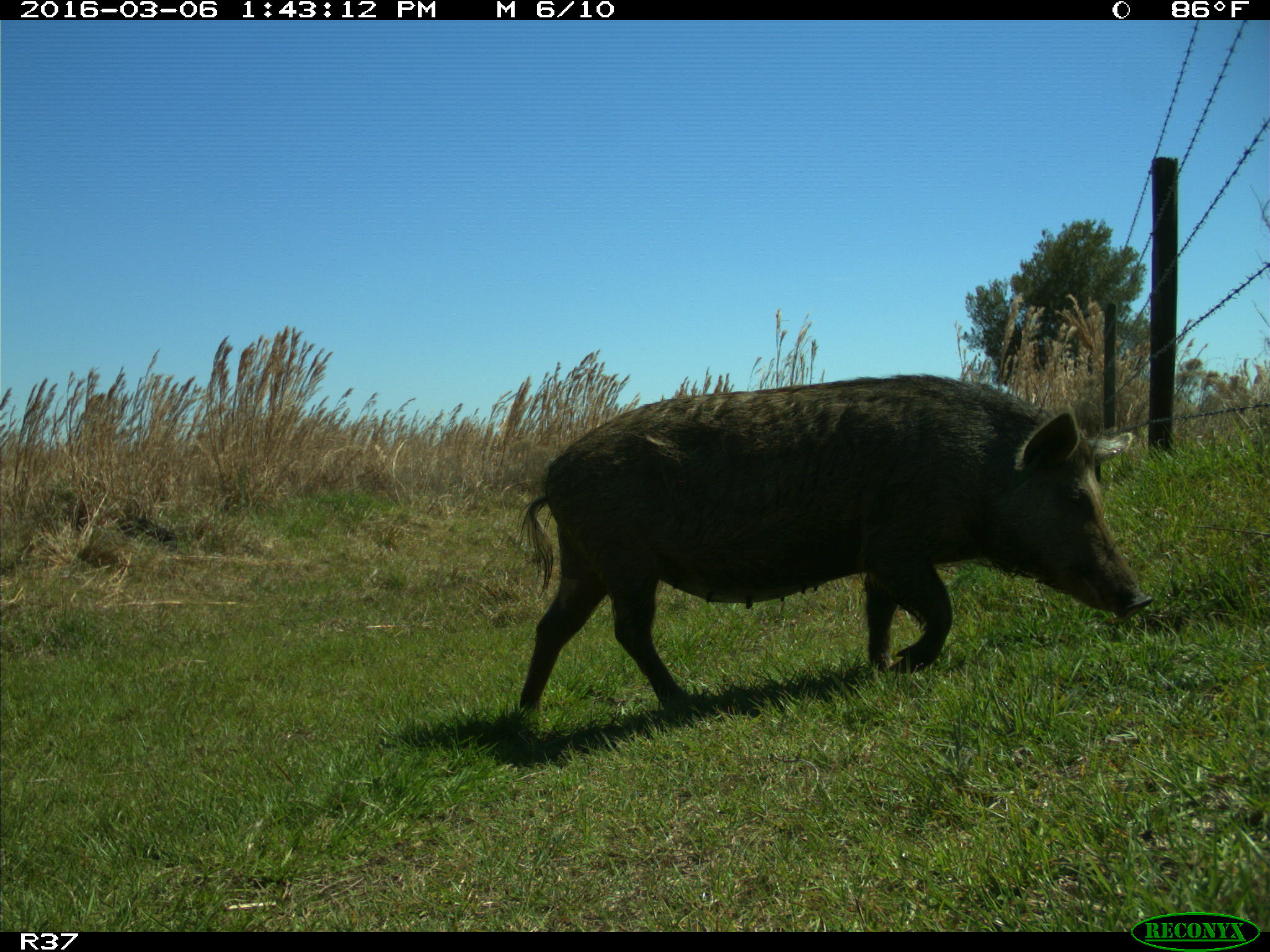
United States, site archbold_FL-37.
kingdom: Animalia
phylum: Chordata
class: Mammalia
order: Artiodactyla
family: Suidae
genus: Sus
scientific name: Sus scrofa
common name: wild boar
Sus scrofa (wild boar).